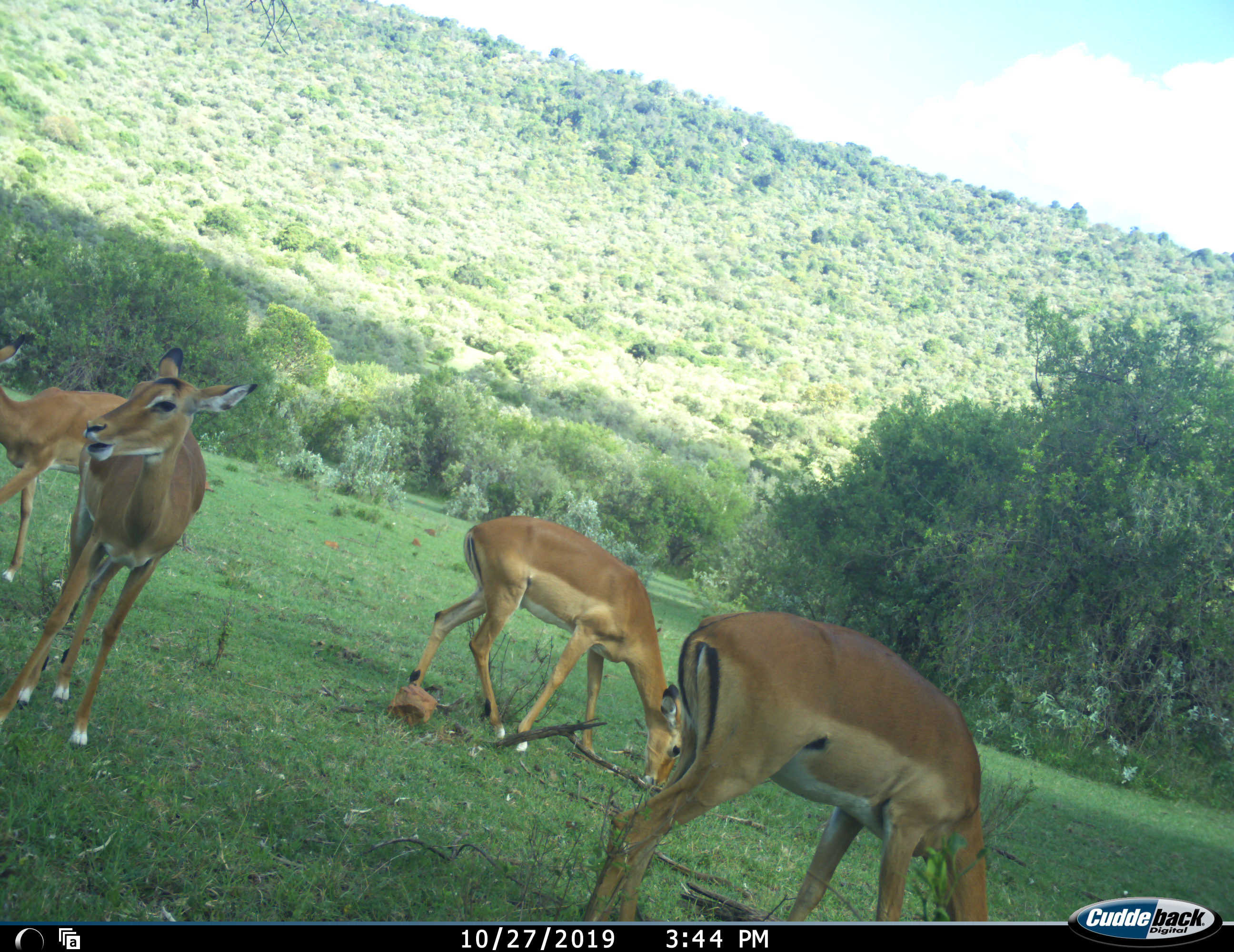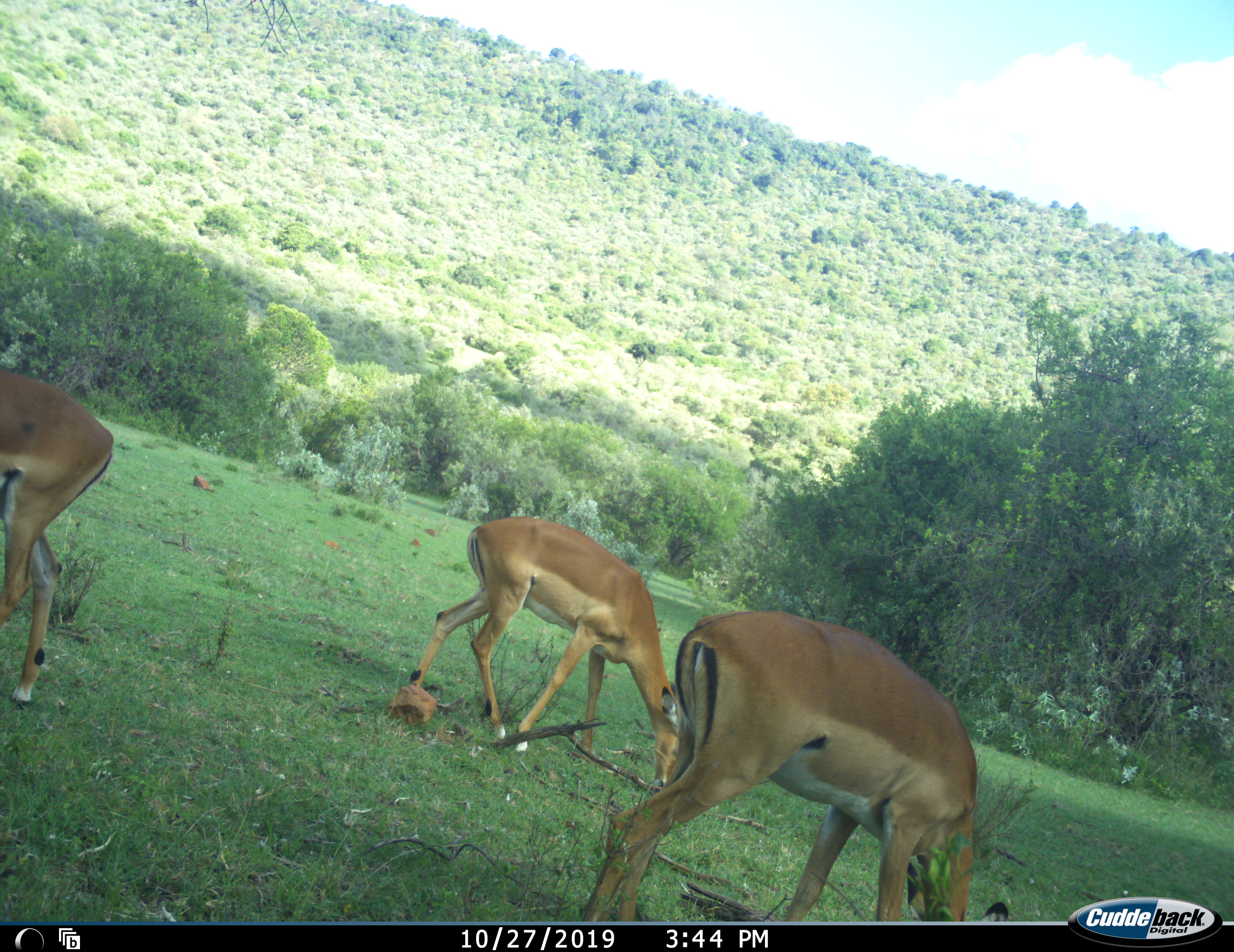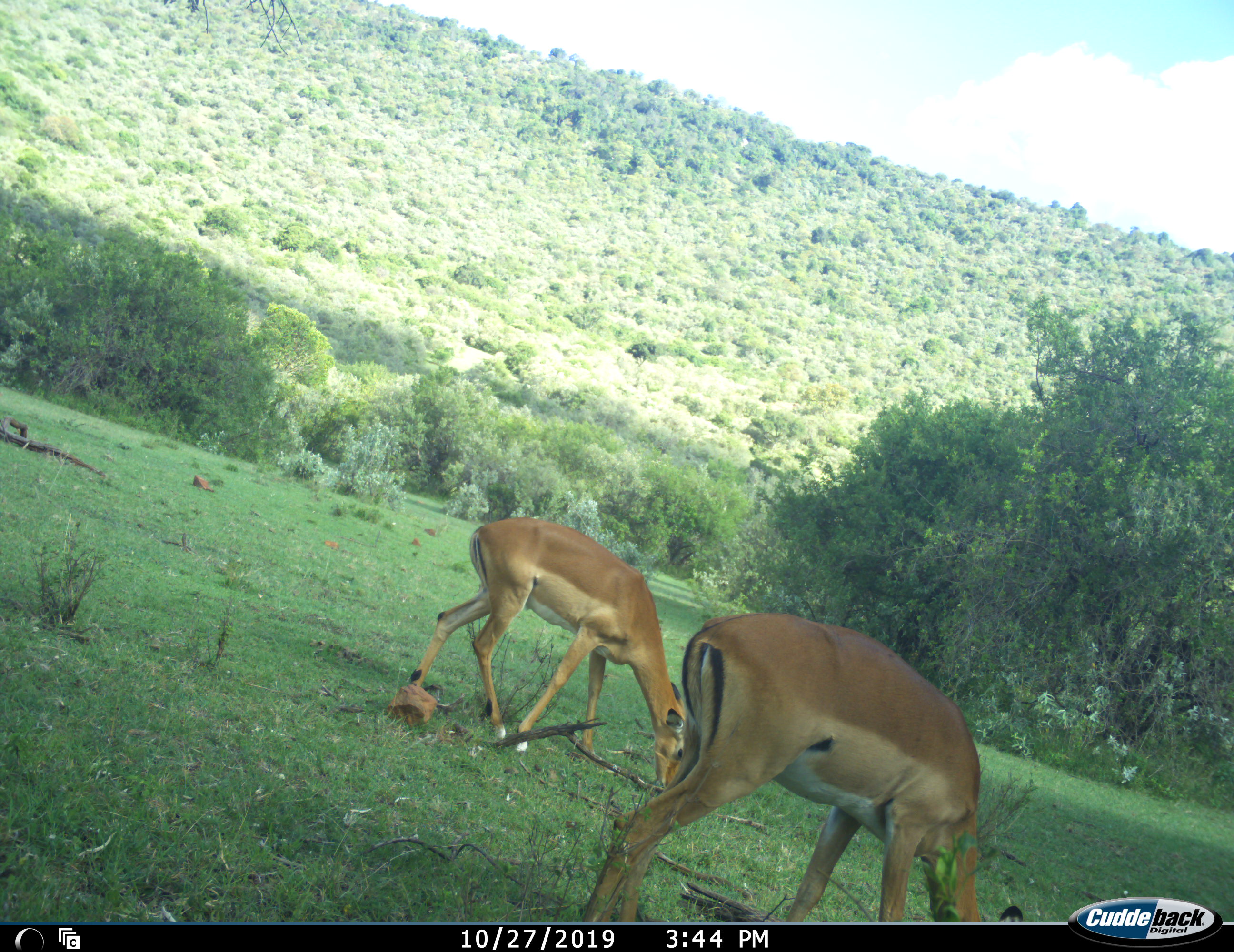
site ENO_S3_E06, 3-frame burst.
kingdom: Animalia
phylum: Chordata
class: Mammalia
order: Artiodactyla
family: Bovidae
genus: Aepyceros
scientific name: Aepyceros melampus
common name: impala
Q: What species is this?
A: Impala (Aepyceros melampus).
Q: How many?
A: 4.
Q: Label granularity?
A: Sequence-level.